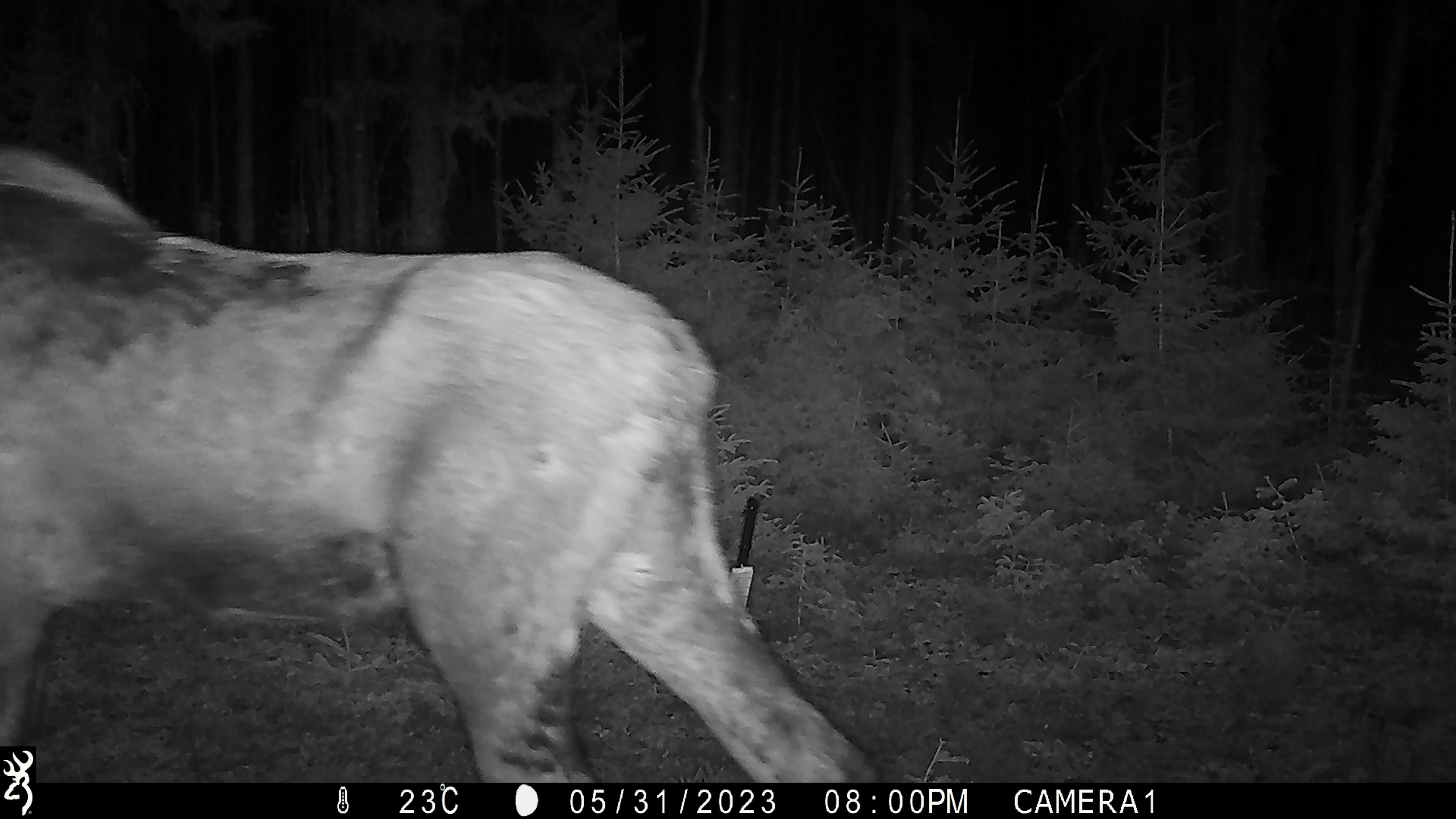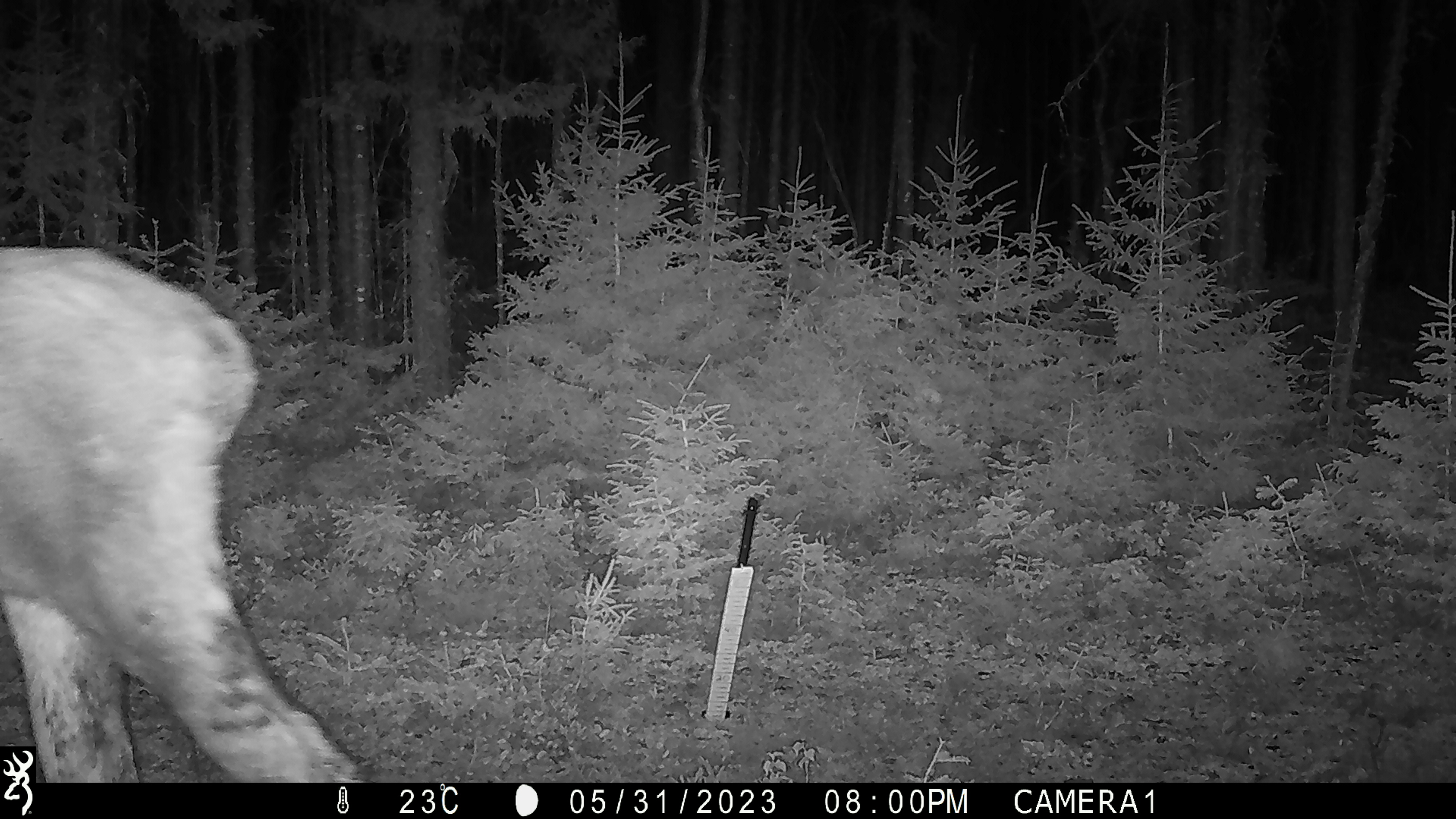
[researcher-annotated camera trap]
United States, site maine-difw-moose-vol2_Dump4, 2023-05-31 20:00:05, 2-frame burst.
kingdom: Animalia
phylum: Chordata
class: Mammalia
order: Artiodactyla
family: Cervidae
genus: Alces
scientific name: Alces alces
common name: moose